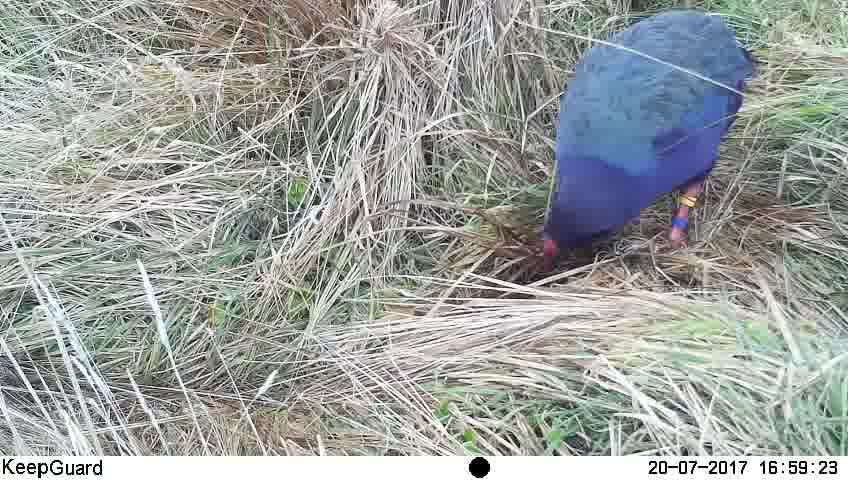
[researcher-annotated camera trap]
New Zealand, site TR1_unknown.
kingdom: Animalia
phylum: Chordata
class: Aves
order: Gruiformes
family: Rallidae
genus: Porphyrio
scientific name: Porphyrio mantelli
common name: takahe